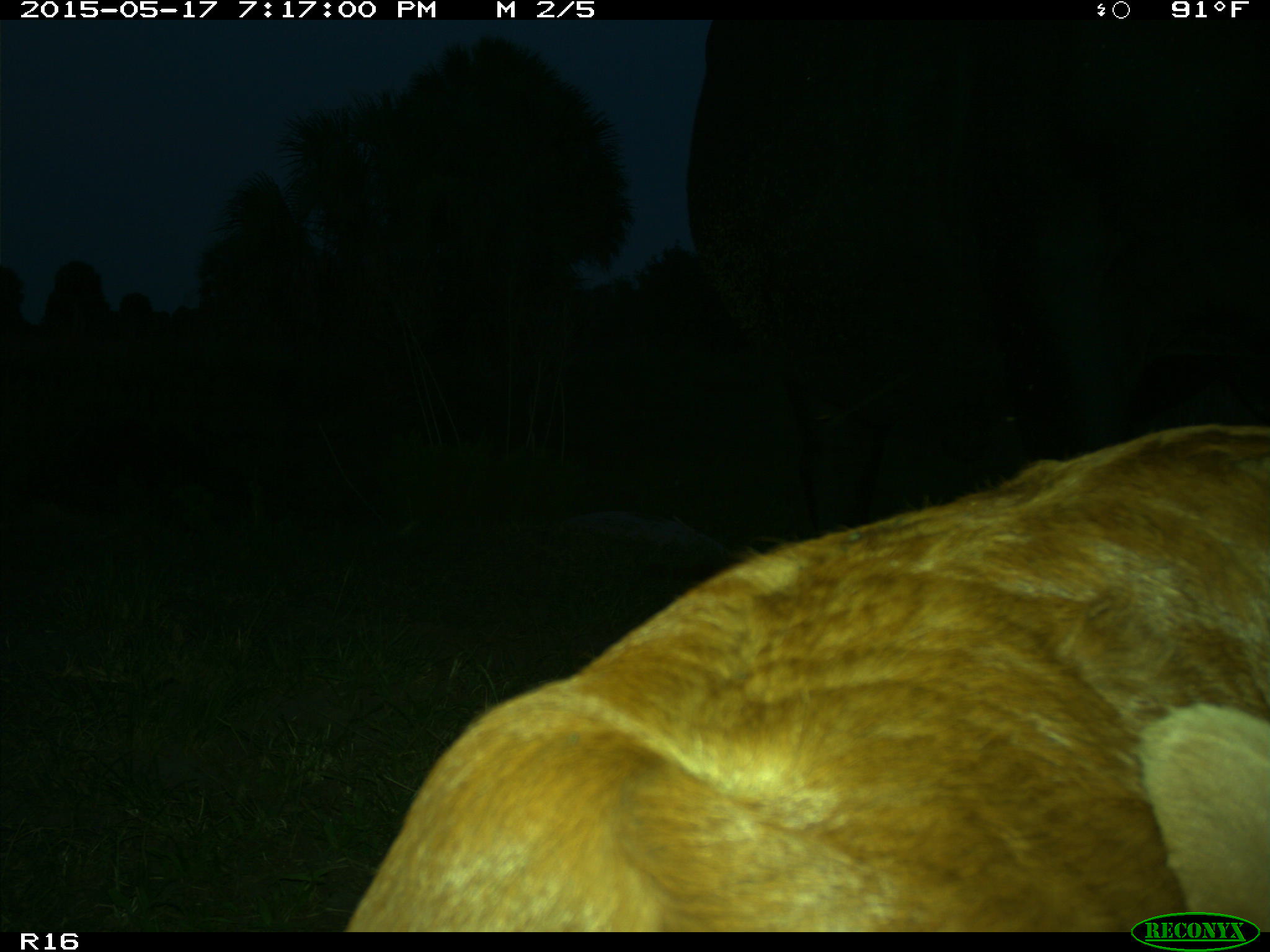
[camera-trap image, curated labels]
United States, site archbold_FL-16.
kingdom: Animalia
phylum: Chordata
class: Mammalia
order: Artiodactyla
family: Bovidae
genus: Bos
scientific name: Bos taurus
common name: domestic cow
Bos taurus (domestic cow).